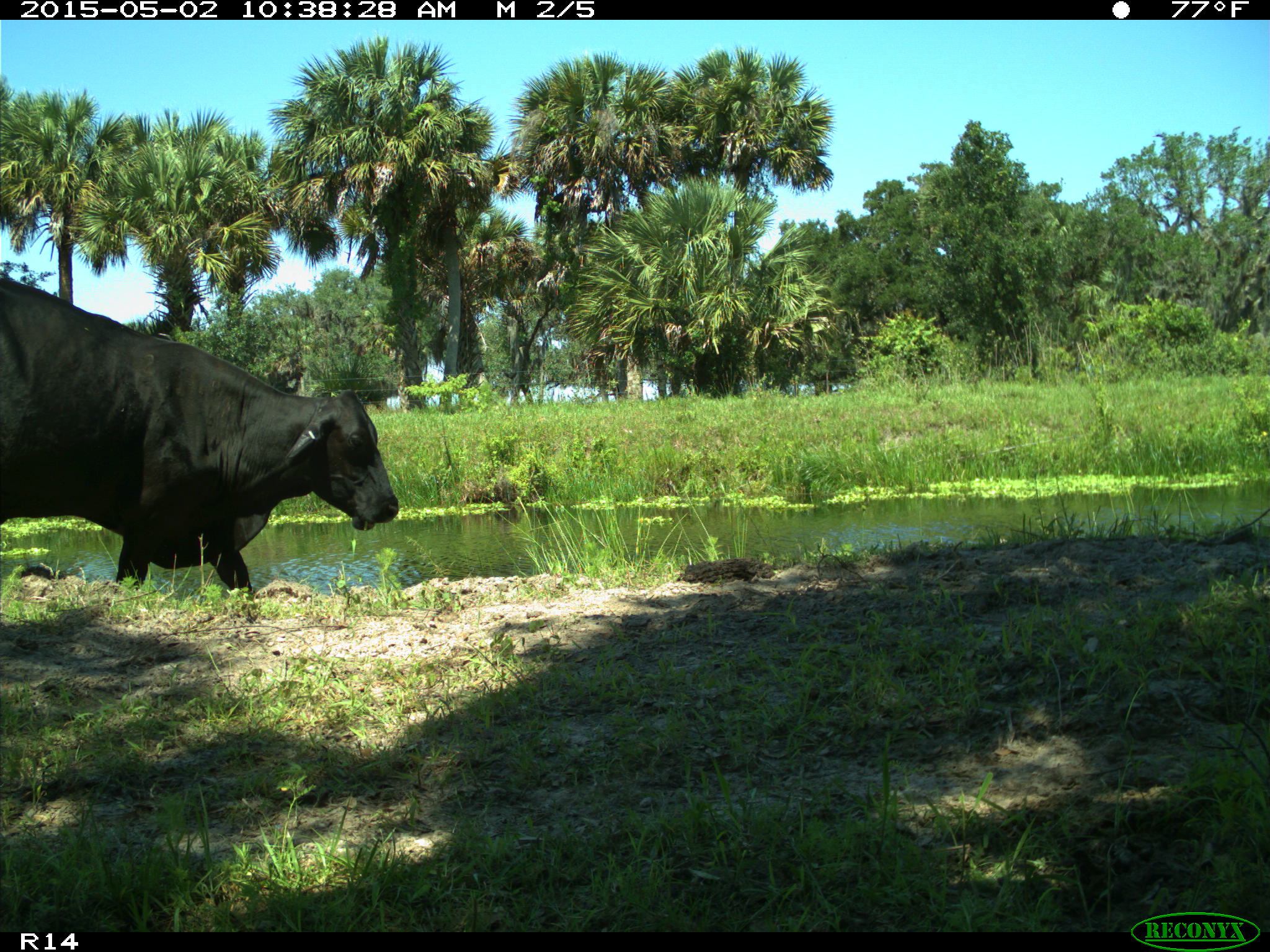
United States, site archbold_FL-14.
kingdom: Animalia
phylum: Chordata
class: Mammalia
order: Artiodactyla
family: Bovidae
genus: Bos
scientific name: Bos taurus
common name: domestic cow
Bos taurus (domestic cow).